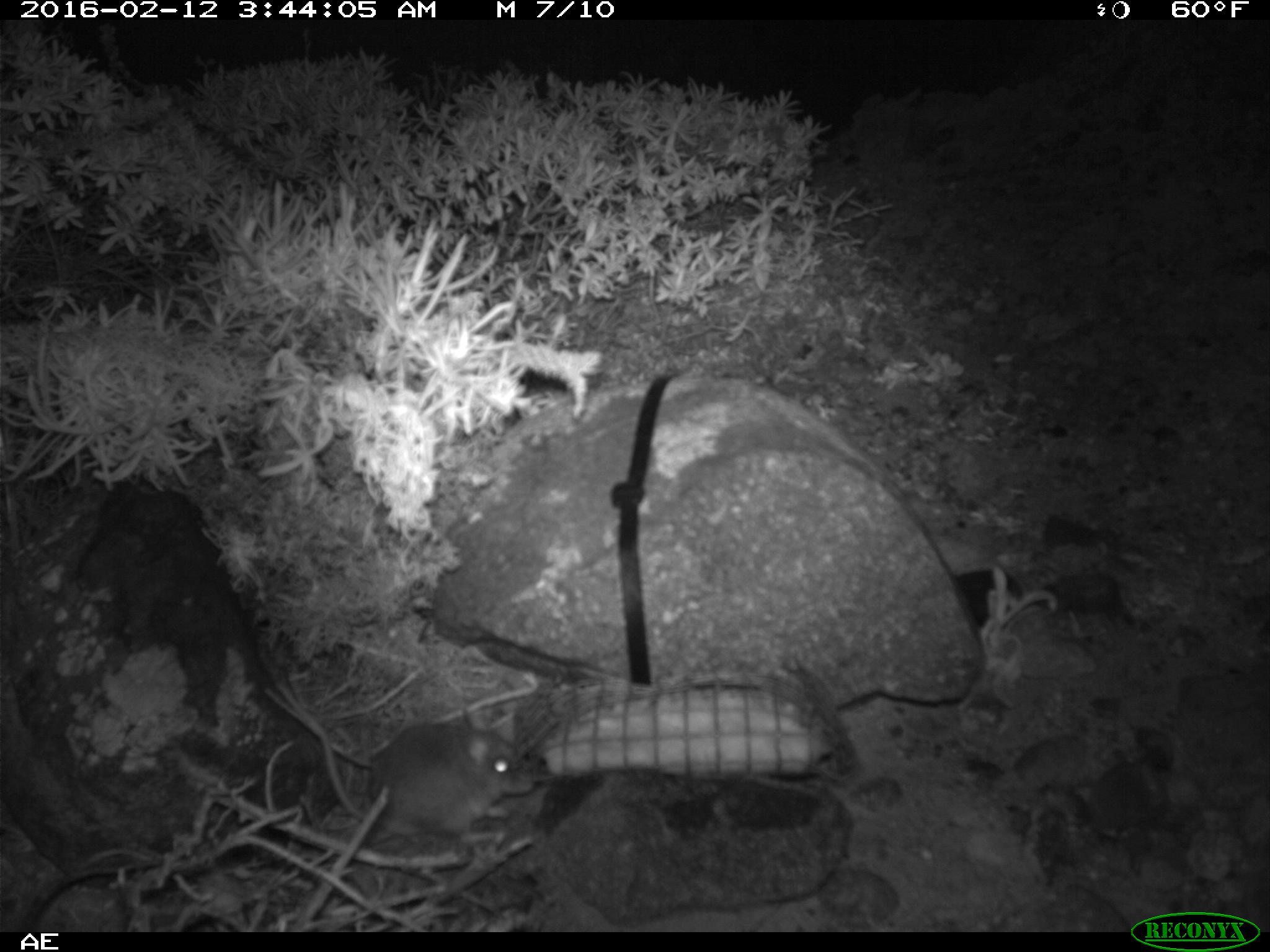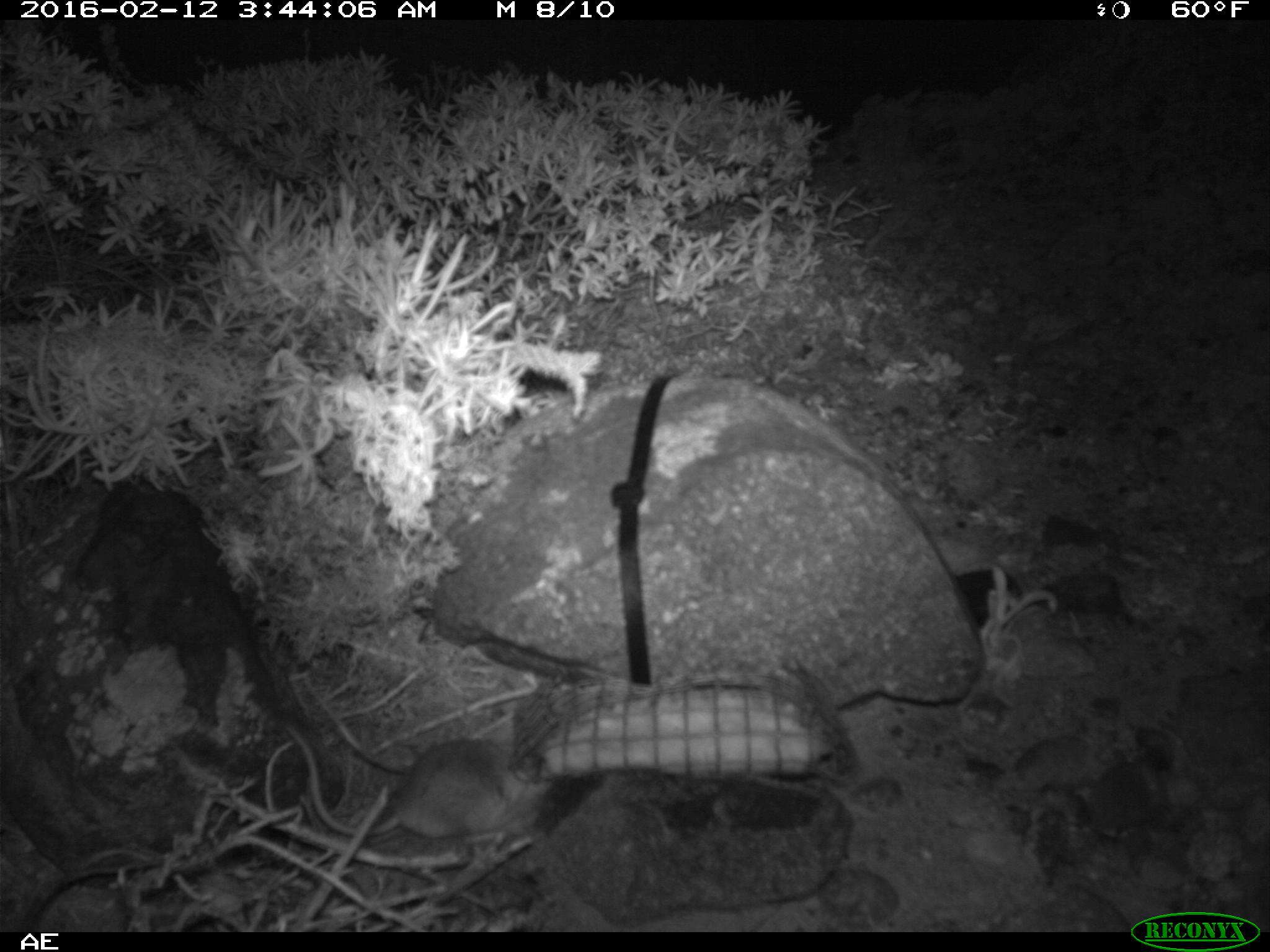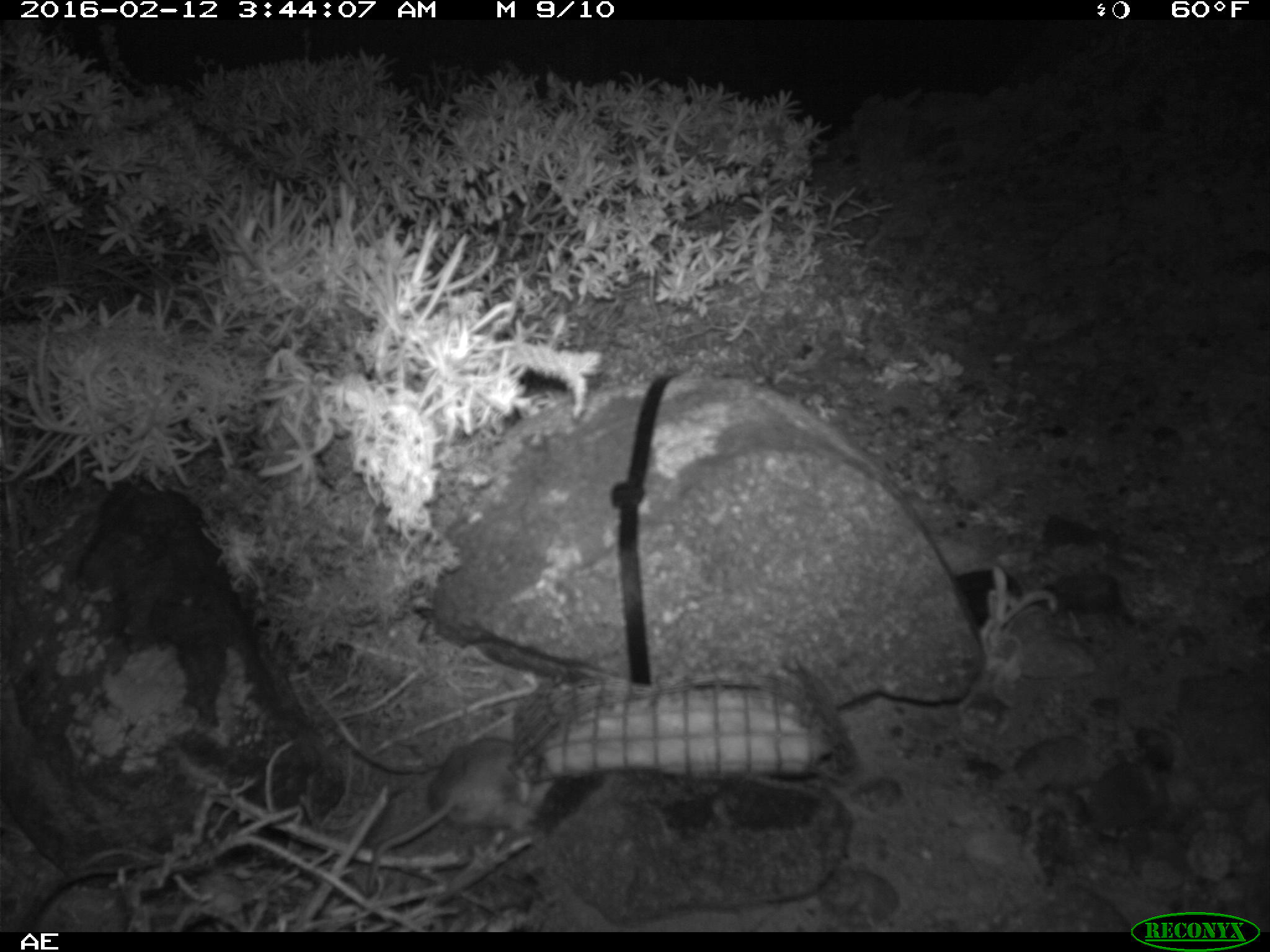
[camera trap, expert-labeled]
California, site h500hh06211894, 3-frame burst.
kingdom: Animalia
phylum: Chordata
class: Mammalia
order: Rodentia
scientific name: Rodentia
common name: rodent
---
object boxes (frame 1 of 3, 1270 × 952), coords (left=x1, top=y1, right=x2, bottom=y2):
rodent: (left=273, top=680, right=538, bottom=842)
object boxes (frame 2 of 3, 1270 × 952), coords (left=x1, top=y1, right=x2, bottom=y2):
rodent: (left=282, top=721, right=556, bottom=842)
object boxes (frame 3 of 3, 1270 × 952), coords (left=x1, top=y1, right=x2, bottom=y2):
rodent: (left=368, top=736, right=533, bottom=891)